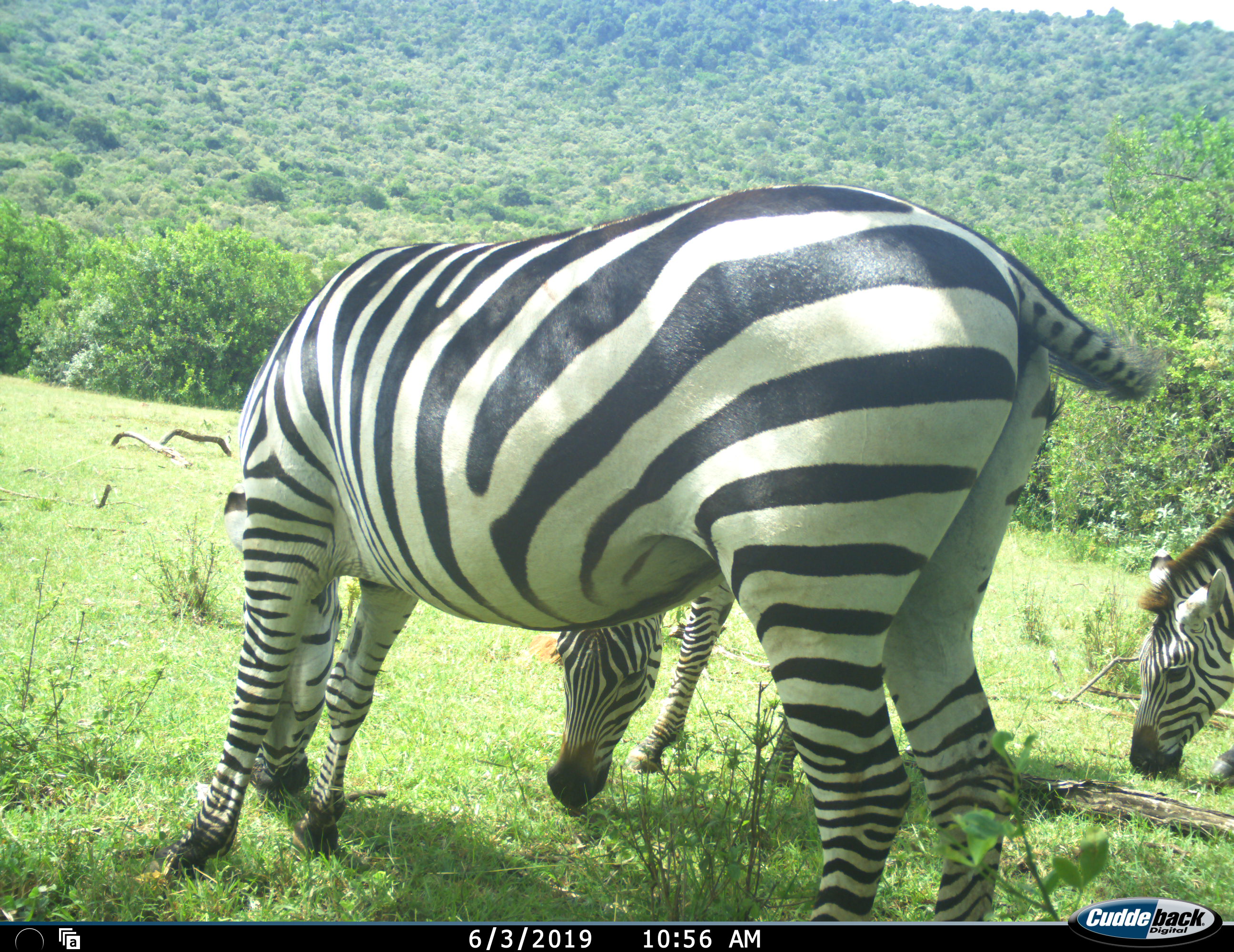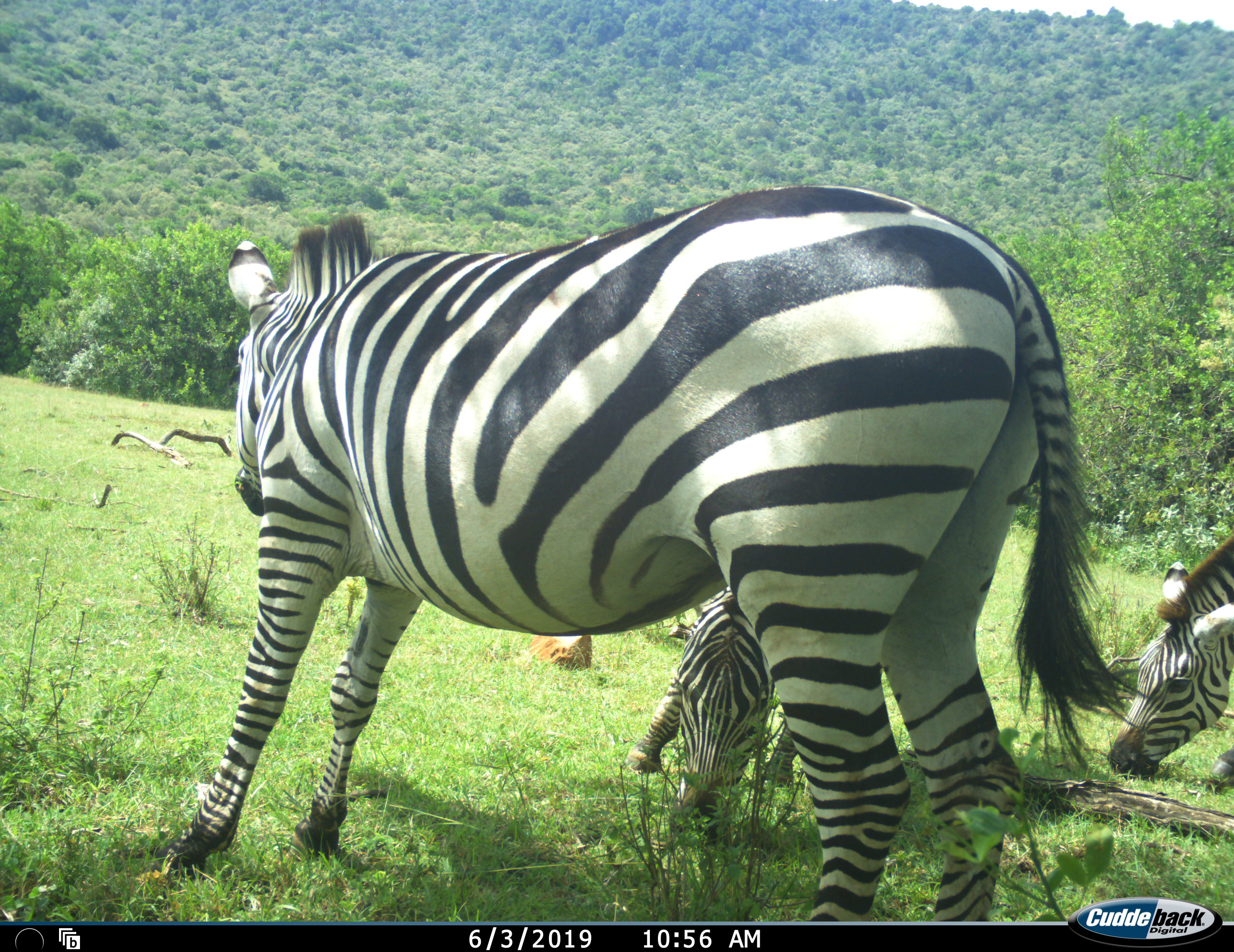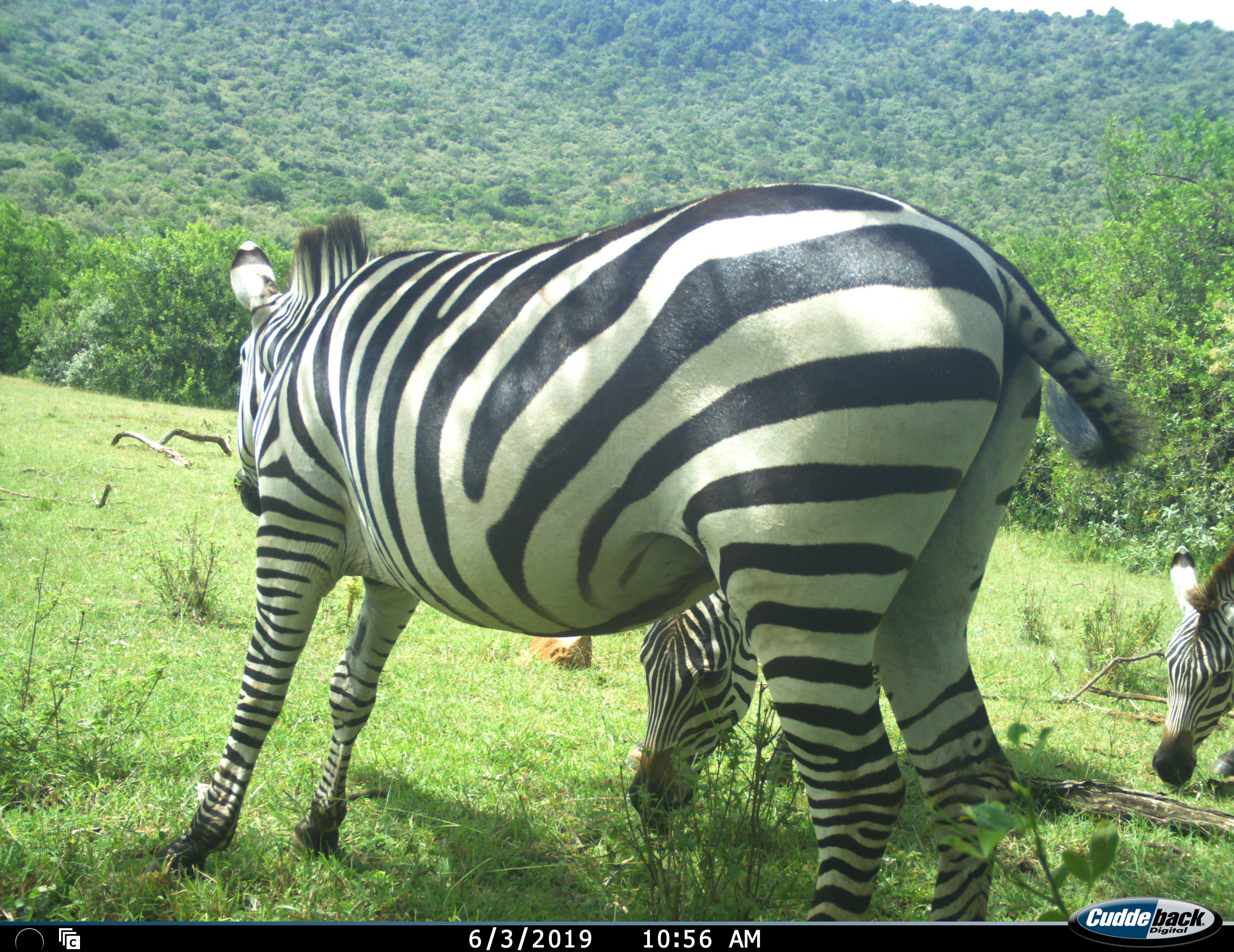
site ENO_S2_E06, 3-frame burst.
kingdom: Animalia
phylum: Chordata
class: Mammalia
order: Perissodactyla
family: Equidae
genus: Equus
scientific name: Equus quagga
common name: plains zebra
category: zebraplains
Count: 3.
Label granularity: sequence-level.